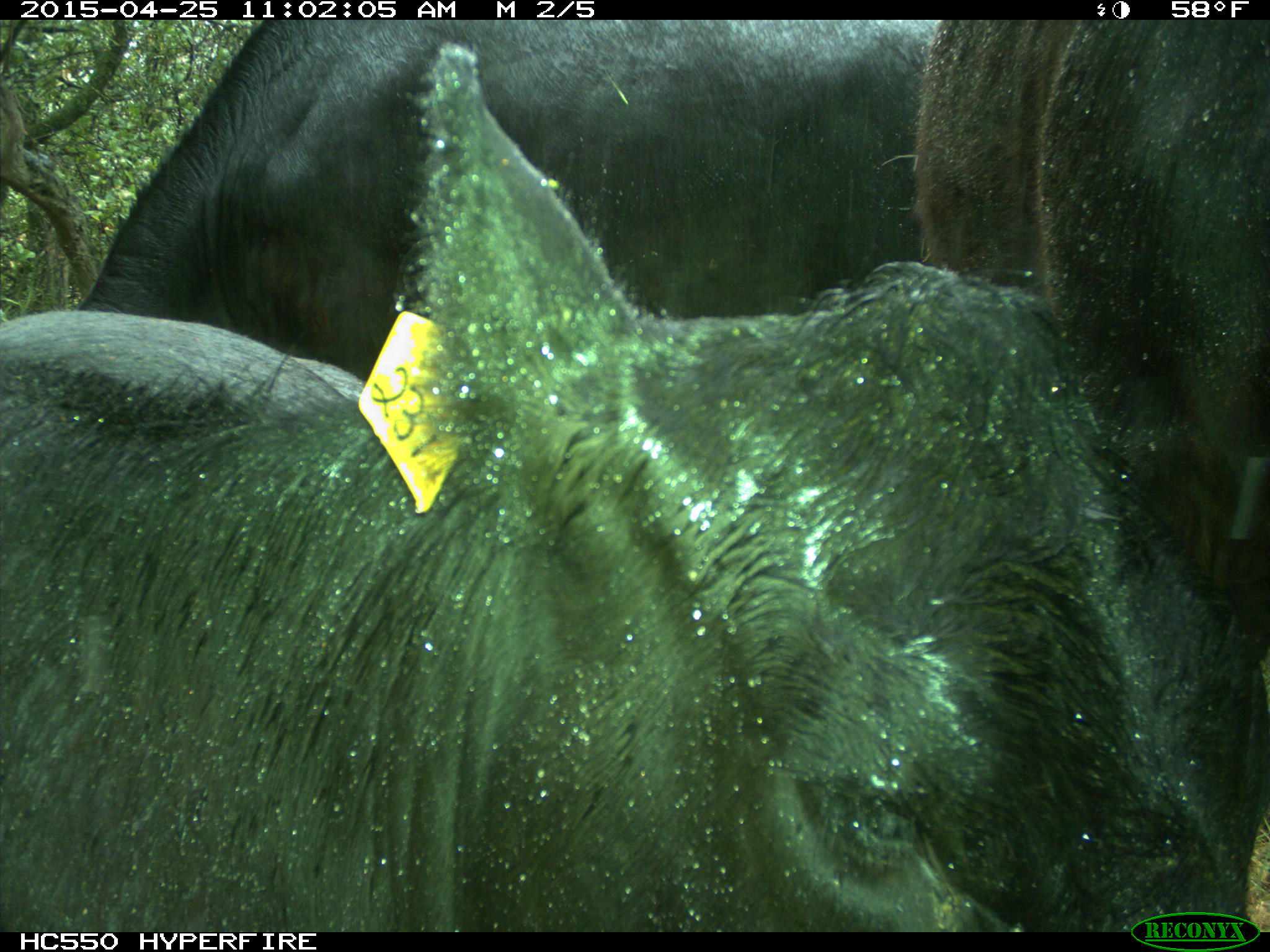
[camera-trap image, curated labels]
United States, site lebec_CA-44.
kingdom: Animalia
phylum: Chordata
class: Mammalia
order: Artiodactyla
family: Suidae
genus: Sus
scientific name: Sus scrofa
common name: wild boar